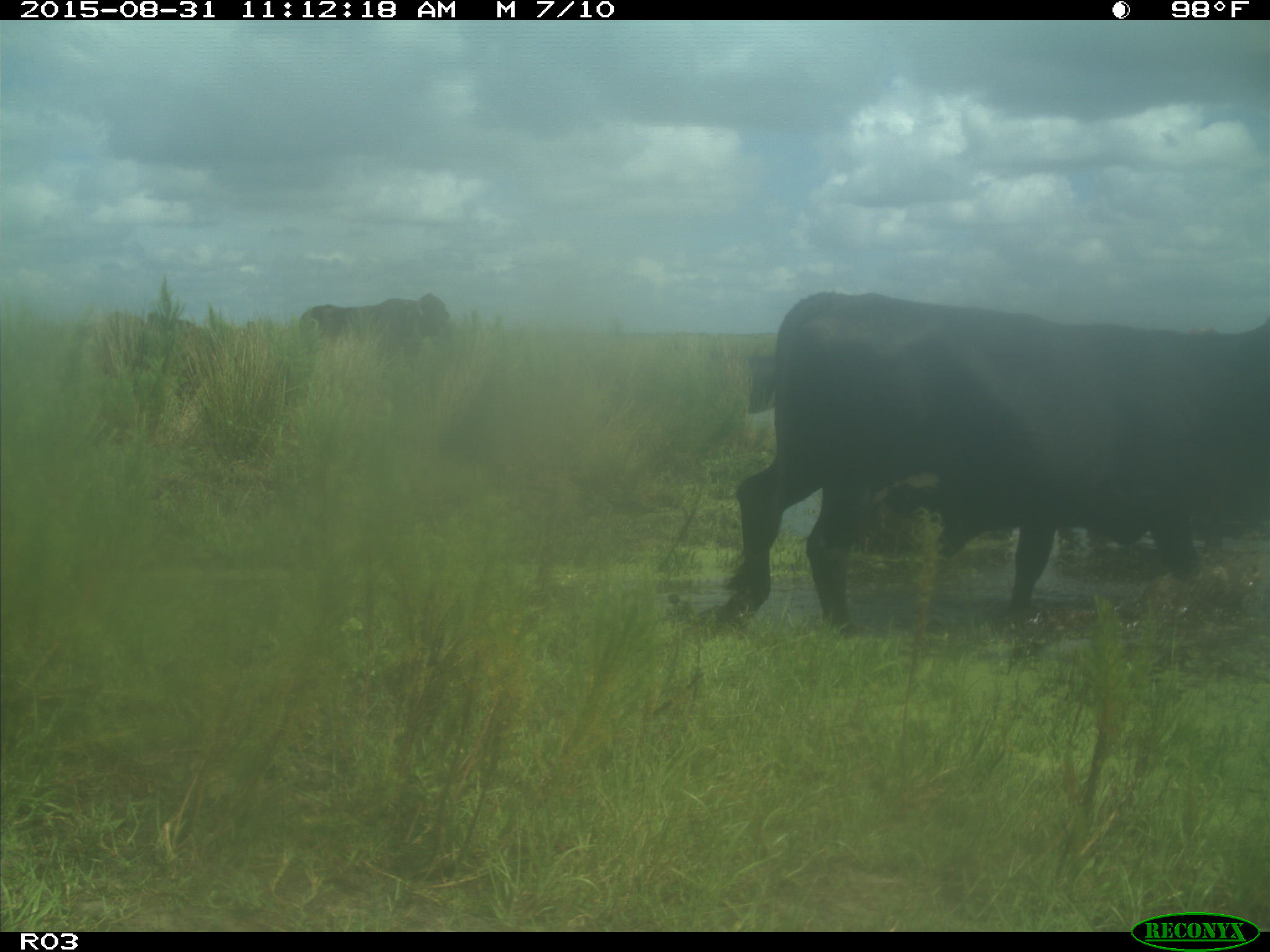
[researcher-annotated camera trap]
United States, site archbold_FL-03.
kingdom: Animalia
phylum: Chordata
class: Mammalia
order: Artiodactyla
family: Bovidae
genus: Bos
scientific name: Bos taurus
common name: domestic cow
Bos taurus (domestic cow).